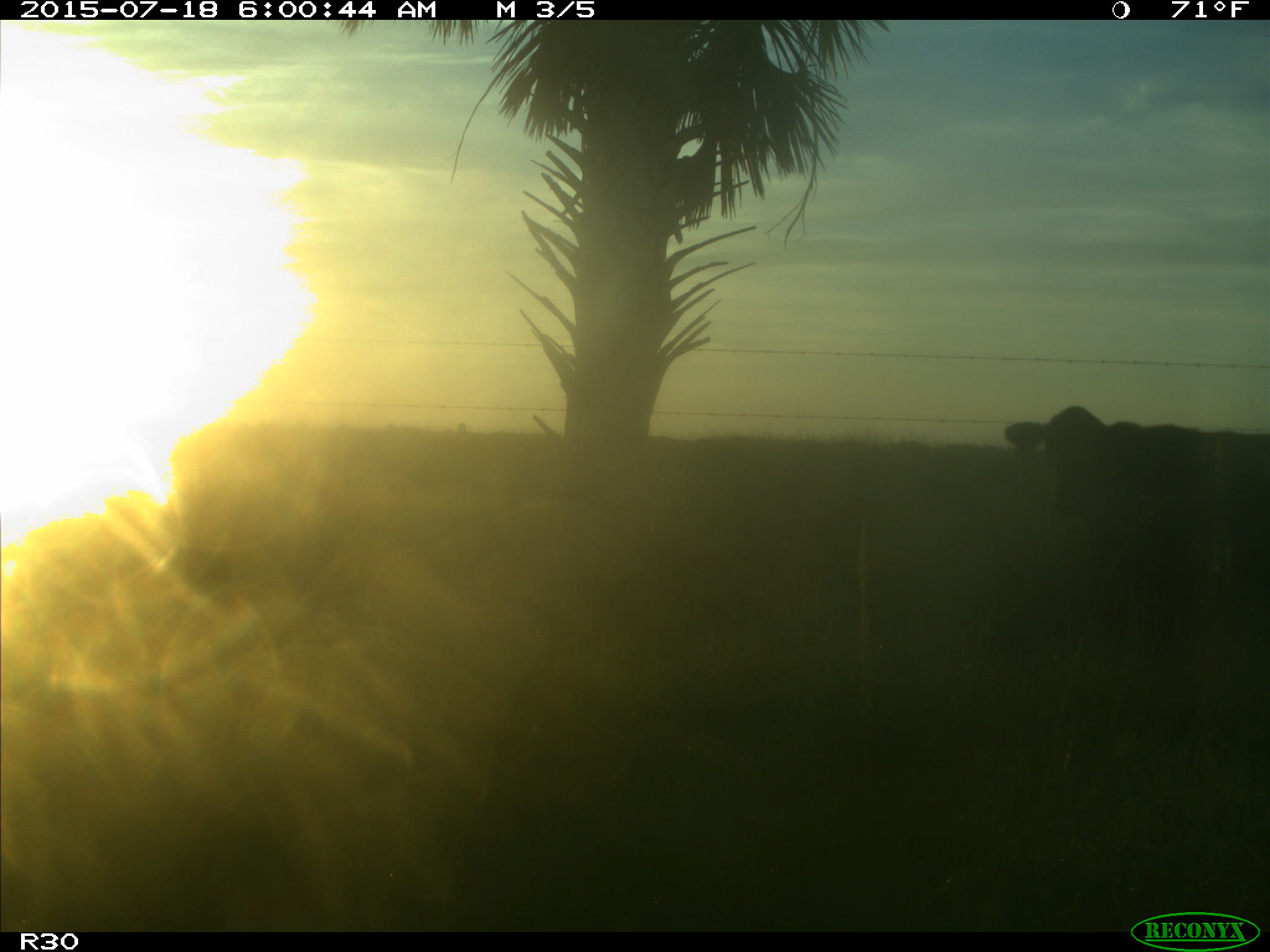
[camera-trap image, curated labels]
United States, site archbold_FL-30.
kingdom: Animalia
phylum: Chordata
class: Mammalia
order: Artiodactyla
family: Bovidae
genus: Bos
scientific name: Bos taurus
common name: domestic cow